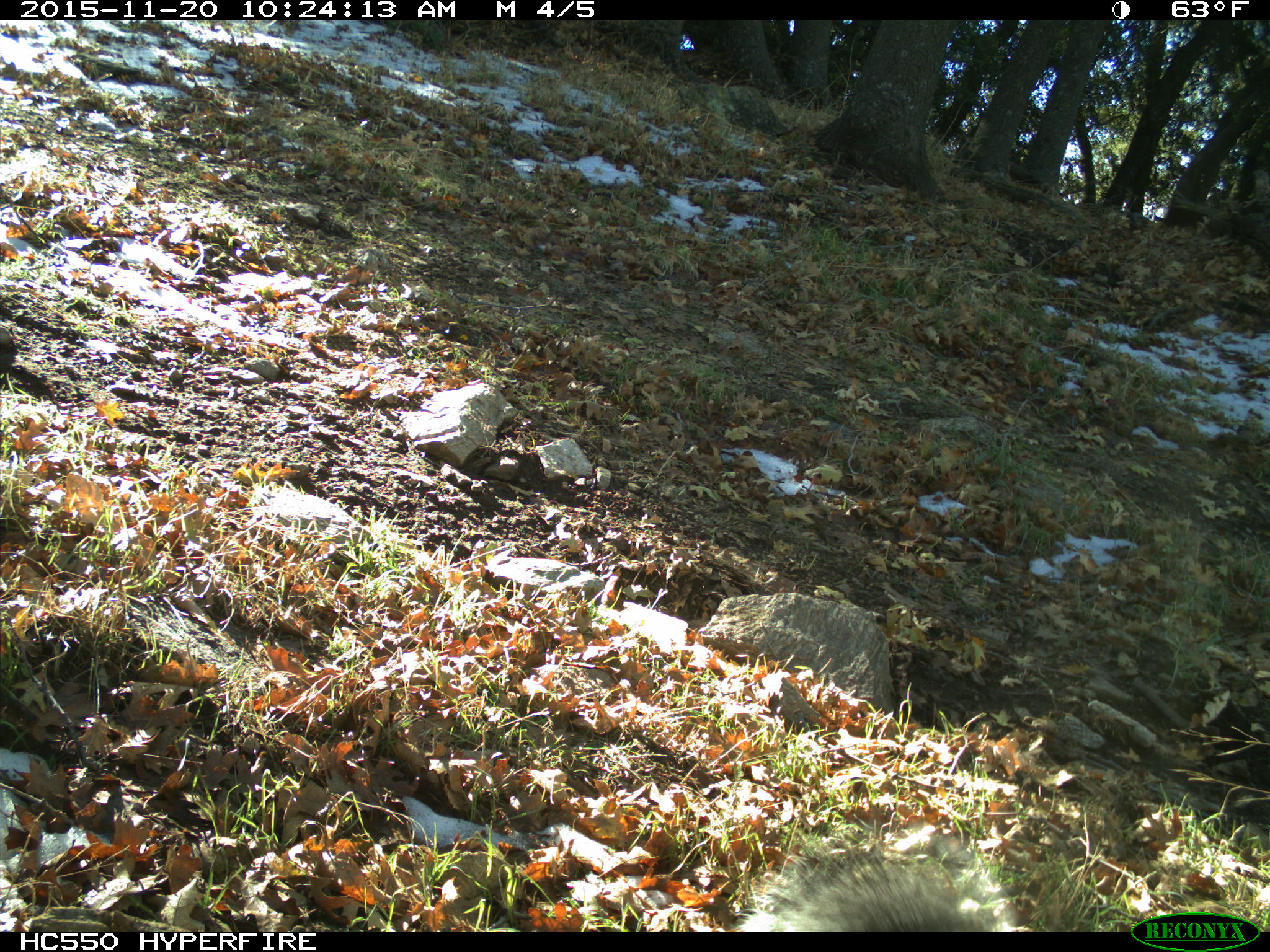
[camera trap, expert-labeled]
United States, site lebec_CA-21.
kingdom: Animalia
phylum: Chordata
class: Mammalia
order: Rodentia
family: Sciuridae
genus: Sciurus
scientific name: Sciurus carolinensis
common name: eastern gray squirrel